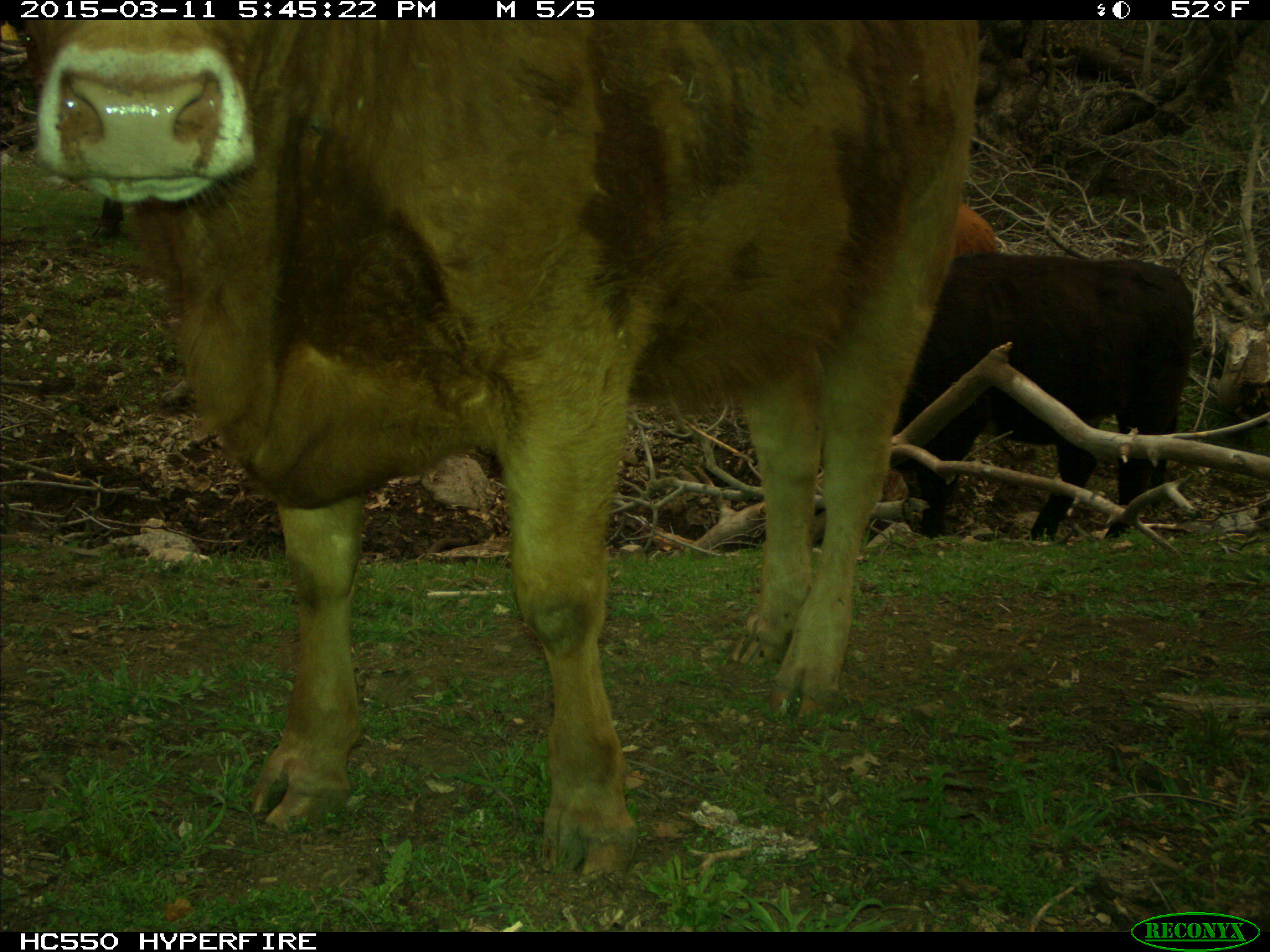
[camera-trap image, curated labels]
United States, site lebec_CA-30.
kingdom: Animalia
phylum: Chordata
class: Mammalia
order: Artiodactyla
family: Bovidae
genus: Bos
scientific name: Bos taurus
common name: domestic cow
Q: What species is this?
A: Bos taurus (domestic cow).